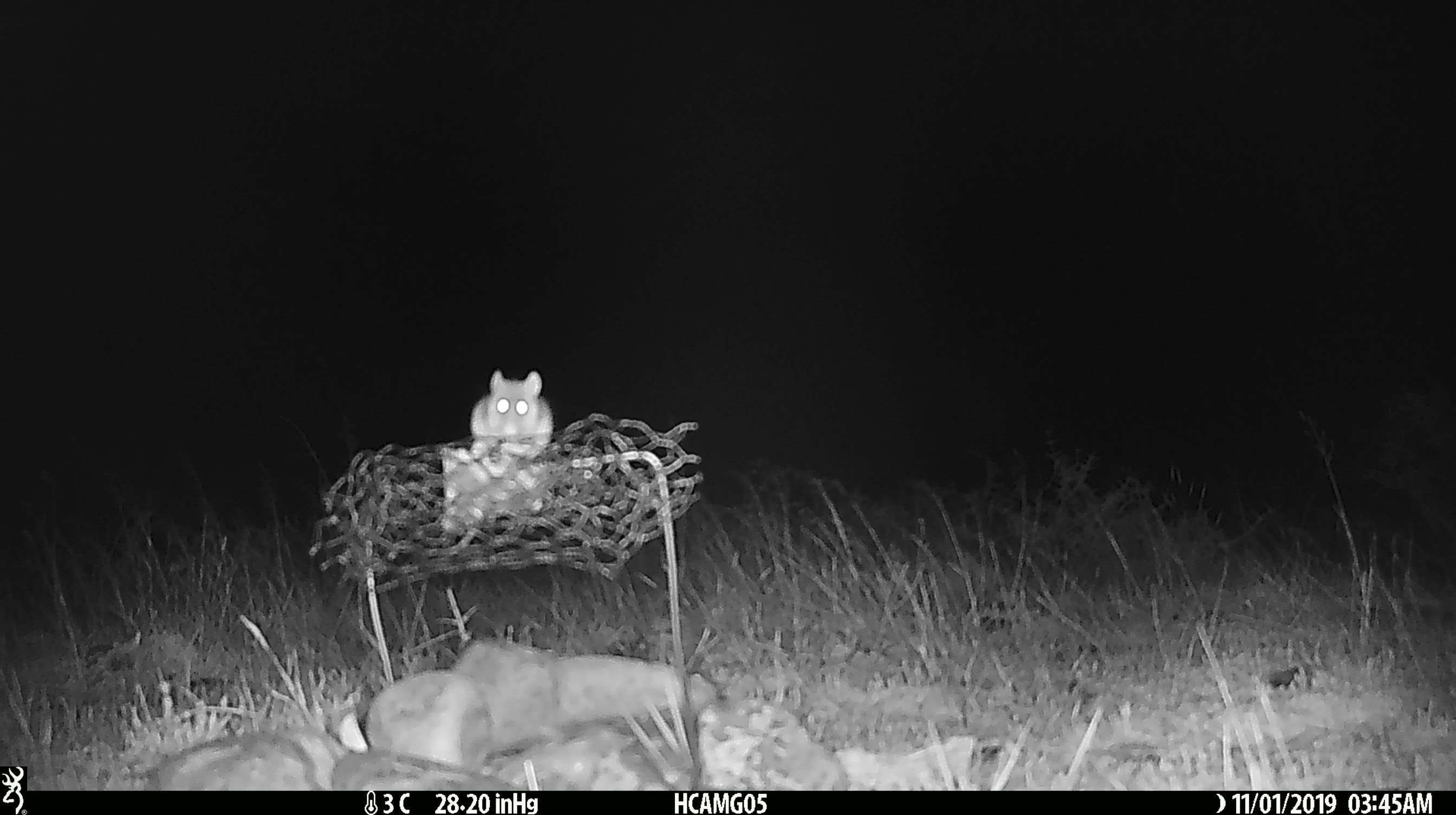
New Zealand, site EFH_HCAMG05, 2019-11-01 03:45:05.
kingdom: Animalia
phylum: Chordata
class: Mammalia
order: Rodentia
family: Muridae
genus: Mus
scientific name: Mus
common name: mouse